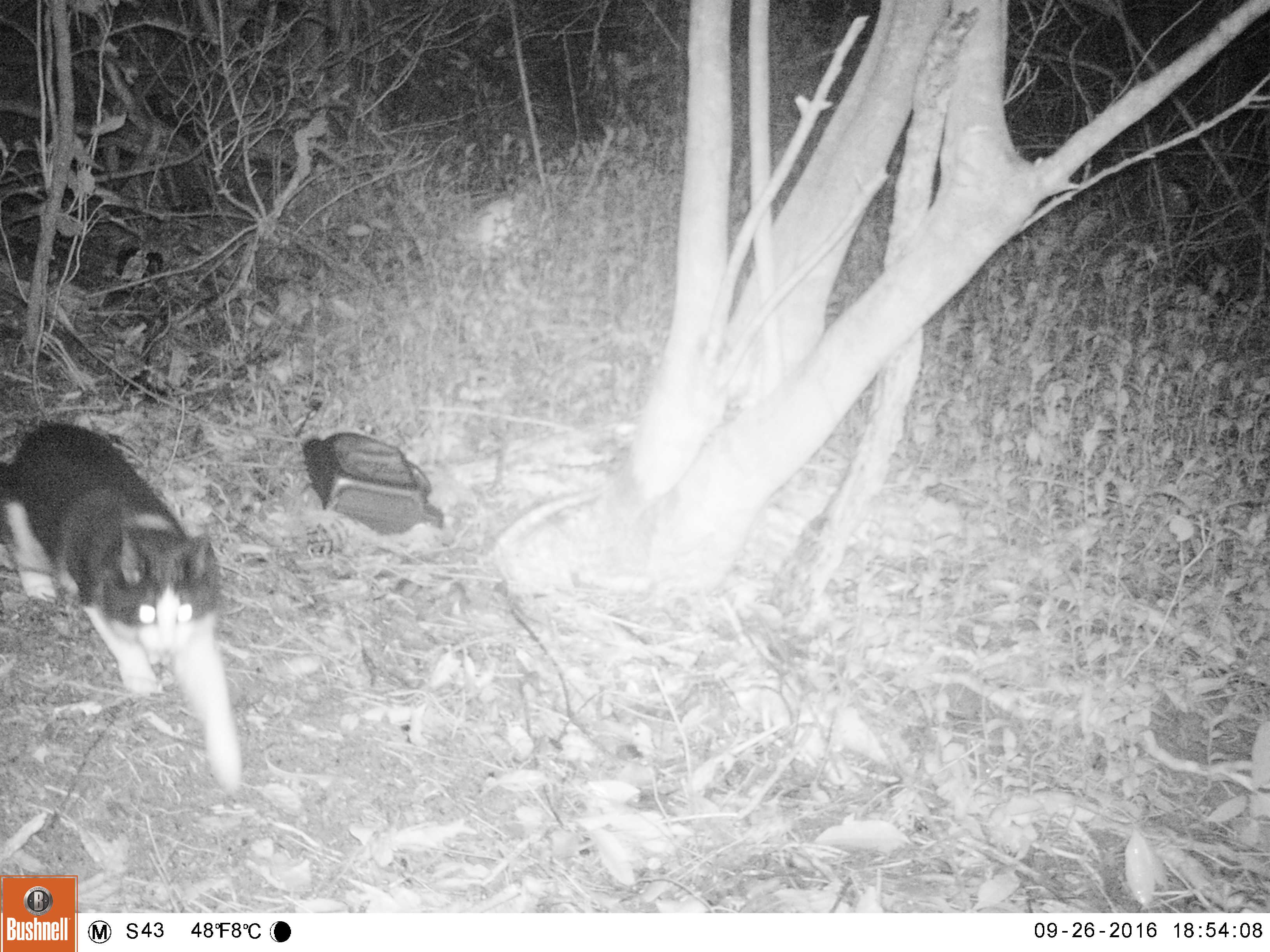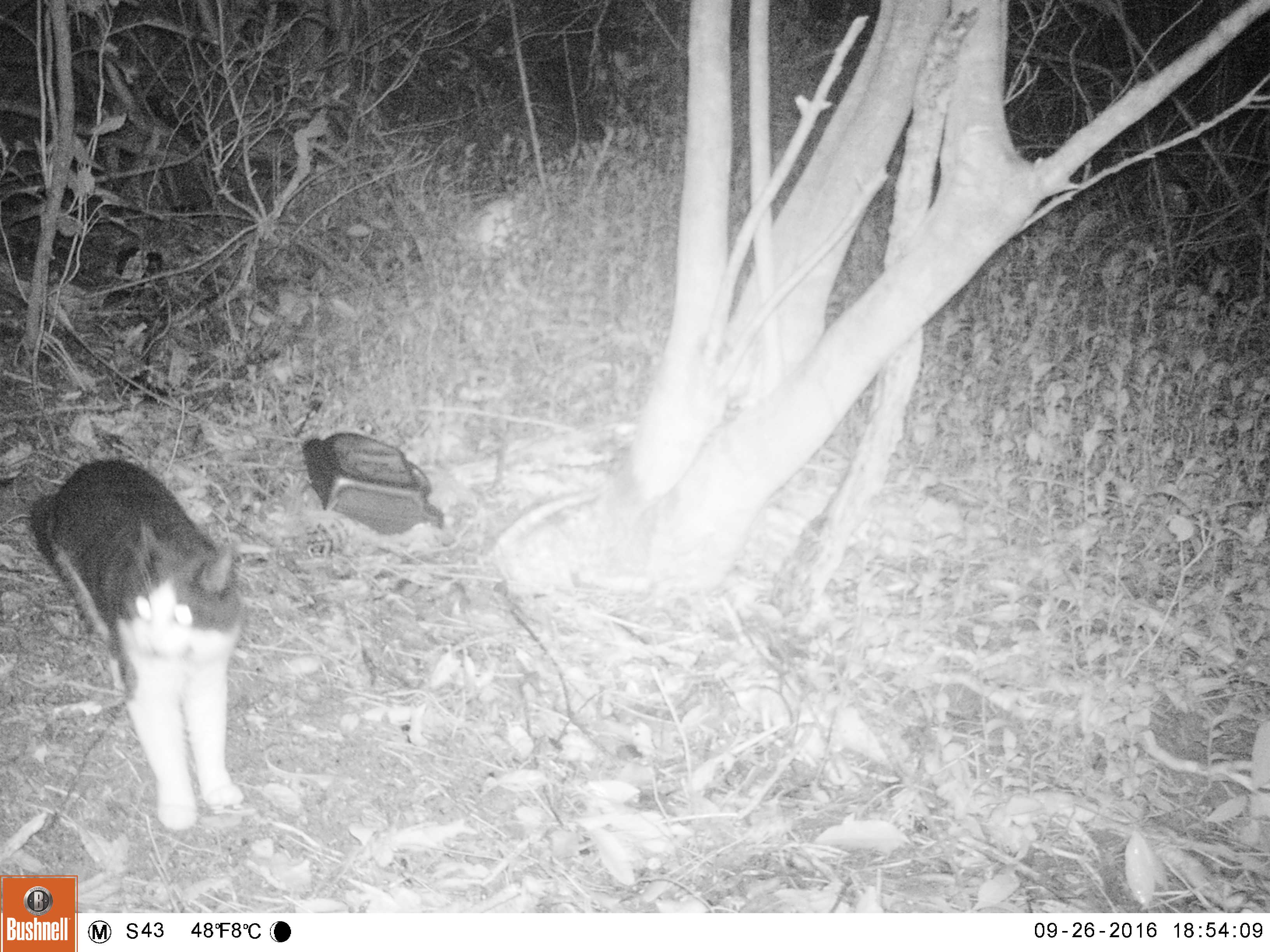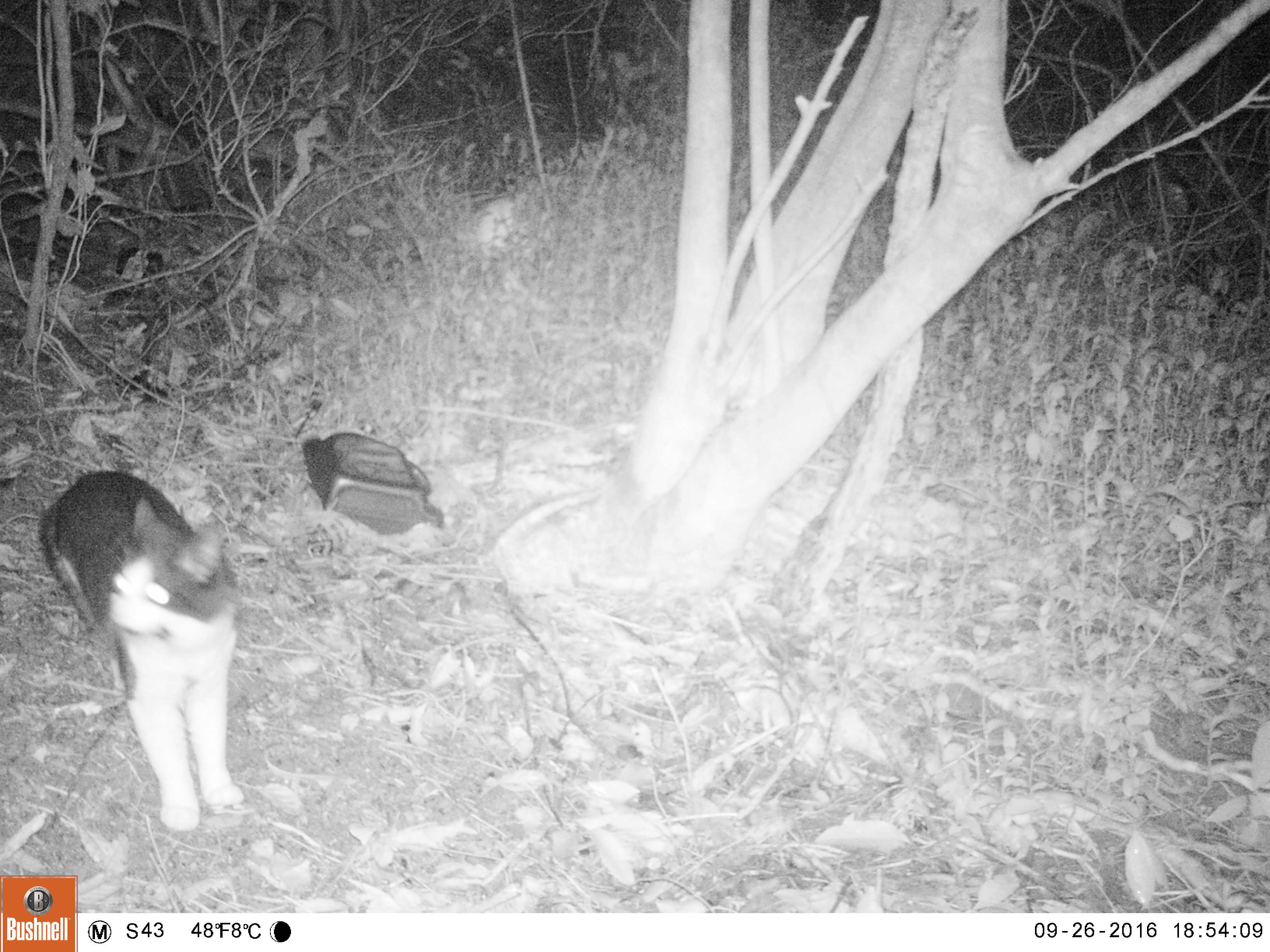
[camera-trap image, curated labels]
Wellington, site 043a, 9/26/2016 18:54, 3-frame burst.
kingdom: Animalia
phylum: Chordata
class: Mammalia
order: Carnivora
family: Felidae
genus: Felis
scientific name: Felis catus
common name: cat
Cat (Felis catus).